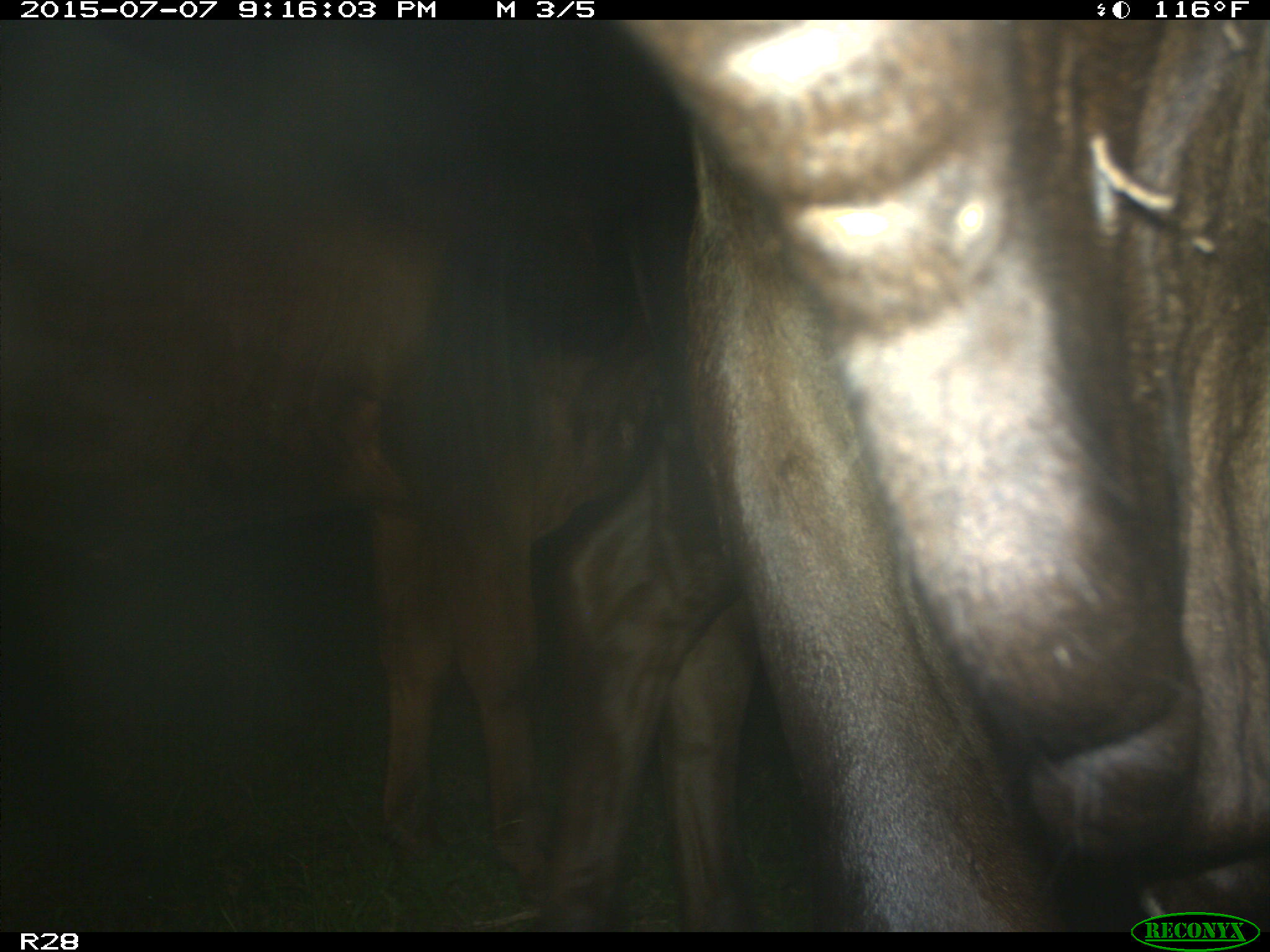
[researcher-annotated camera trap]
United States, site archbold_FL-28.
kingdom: Animalia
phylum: Chordata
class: Mammalia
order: Artiodactyla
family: Bovidae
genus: Bos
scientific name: Bos taurus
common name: domestic cow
Bos taurus (domestic cow).